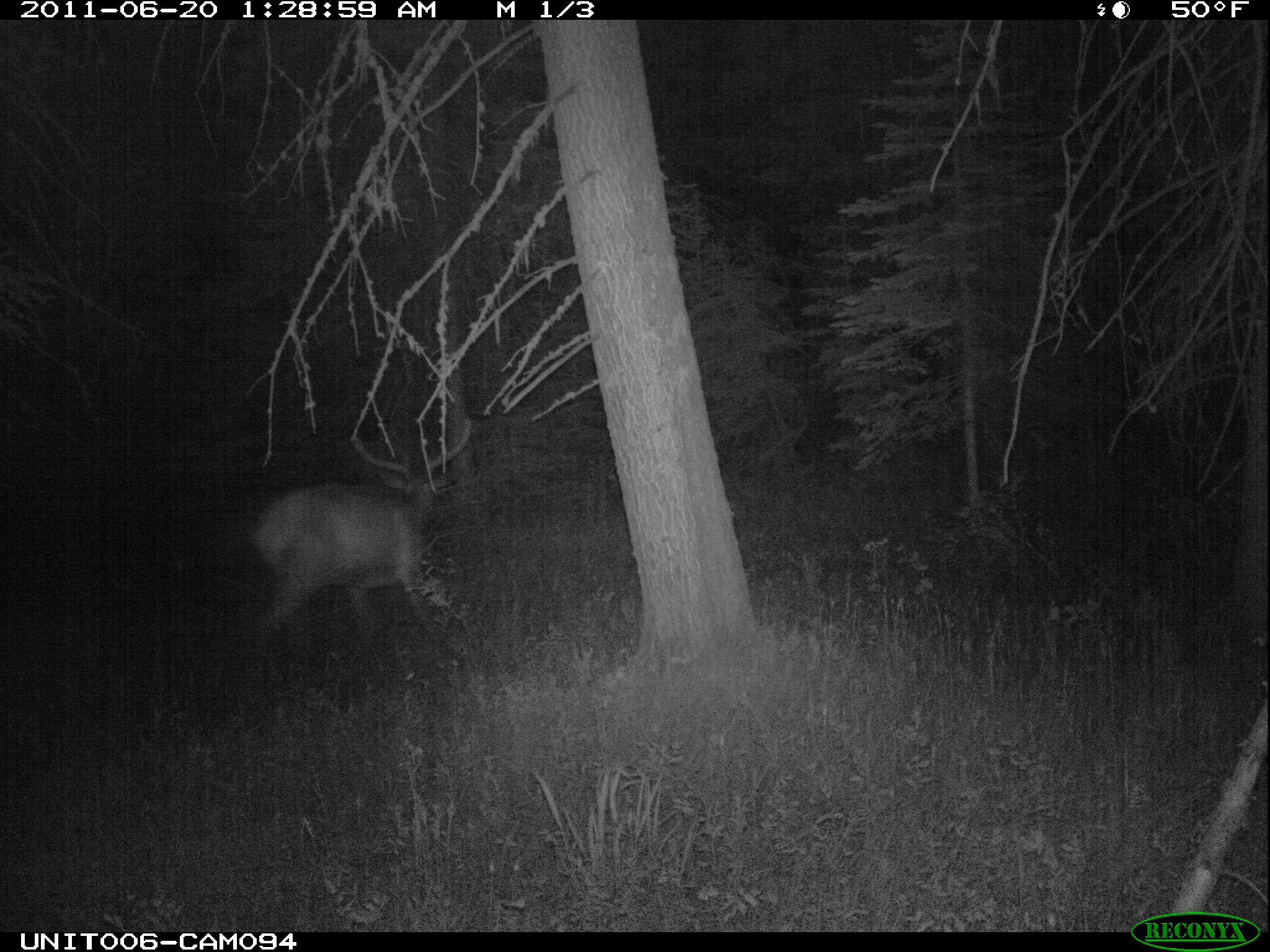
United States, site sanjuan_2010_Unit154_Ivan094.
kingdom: Animalia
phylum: Chordata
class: Mammalia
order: Artiodactyla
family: Cervidae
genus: Cervus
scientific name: Cervus elaphus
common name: red deer